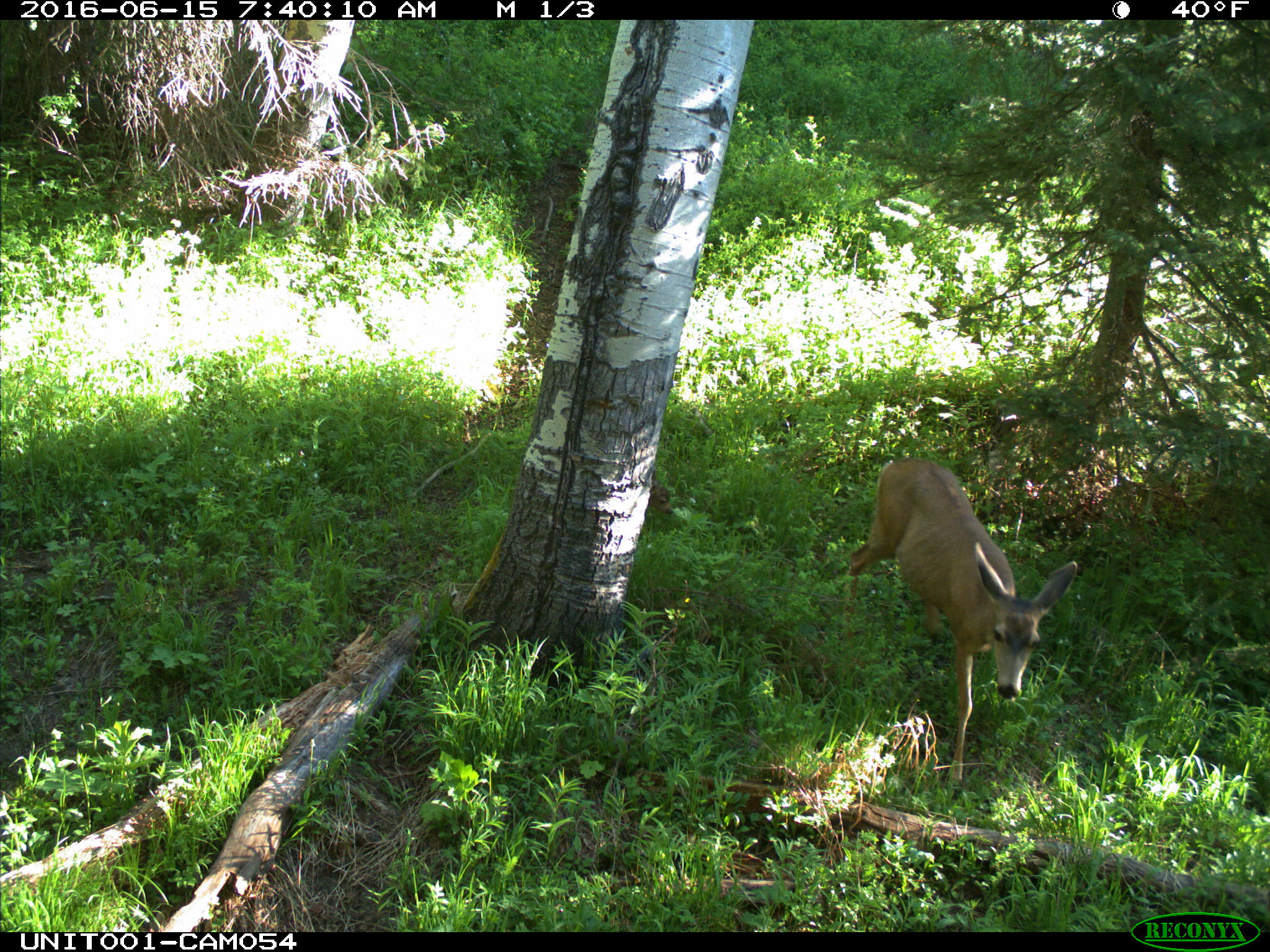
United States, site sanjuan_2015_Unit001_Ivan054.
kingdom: Animalia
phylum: Chordata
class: Mammalia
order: Artiodactyla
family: Cervidae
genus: Odocoileus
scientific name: Odocoileus hemionus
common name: mule deer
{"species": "Odocoileus hemionus (mule deer)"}